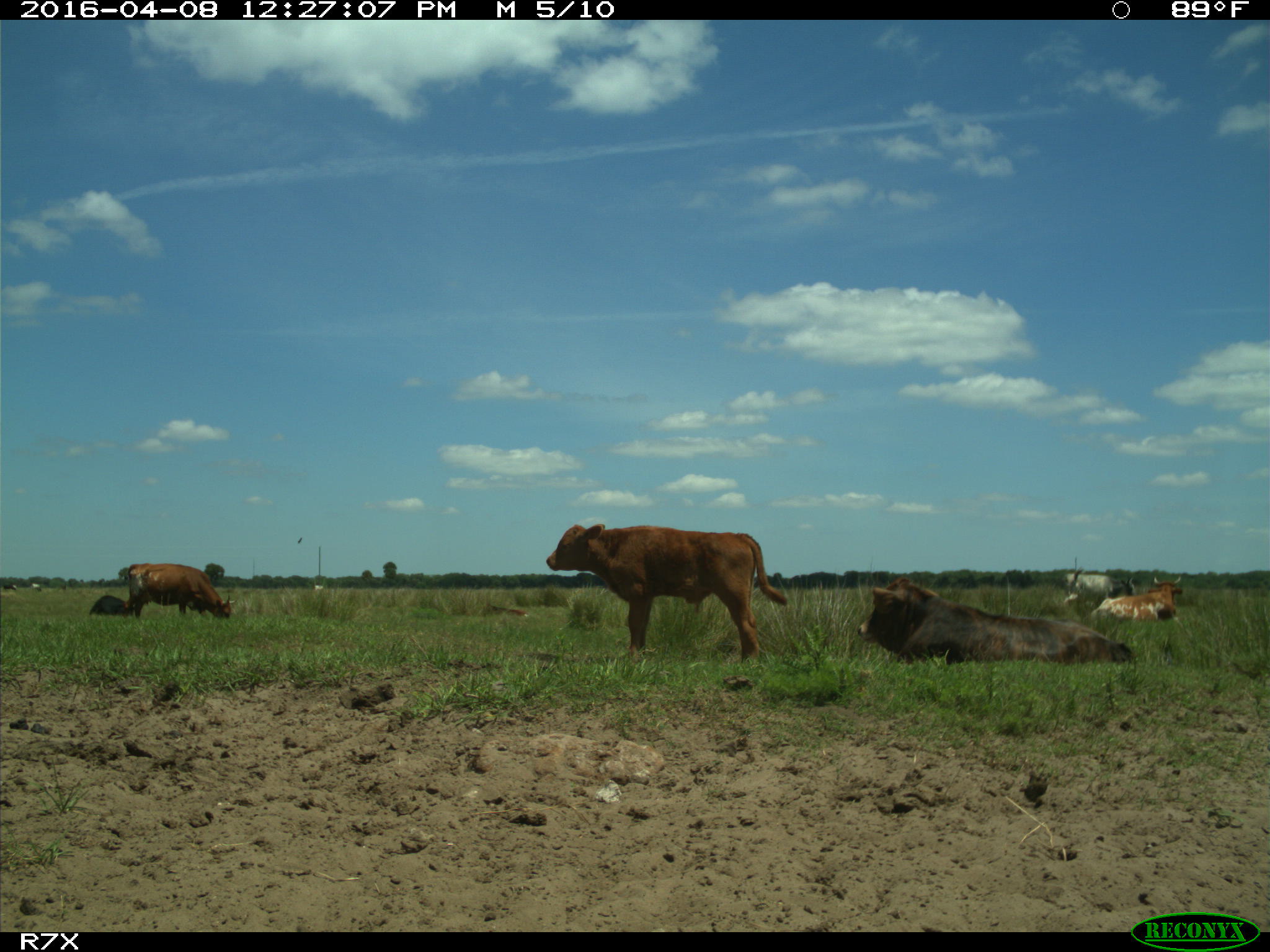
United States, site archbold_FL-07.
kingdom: Animalia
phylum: Chordata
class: Mammalia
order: Artiodactyla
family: Bovidae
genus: Bos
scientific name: Bos taurus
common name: domestic cow